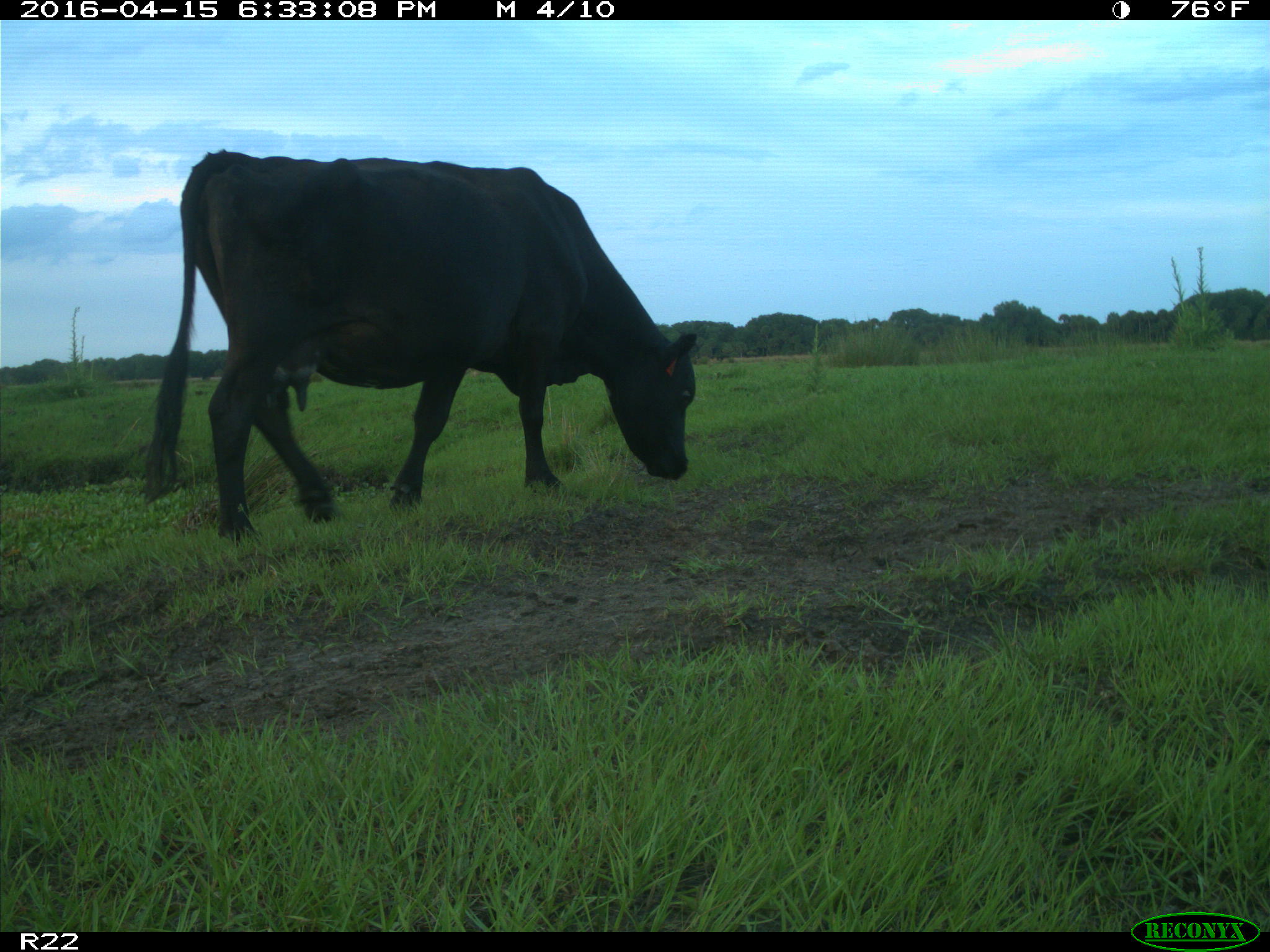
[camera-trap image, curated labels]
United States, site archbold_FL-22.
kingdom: Animalia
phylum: Chordata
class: Mammalia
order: Artiodactyla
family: Bovidae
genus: Bos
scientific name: Bos taurus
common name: domestic cow